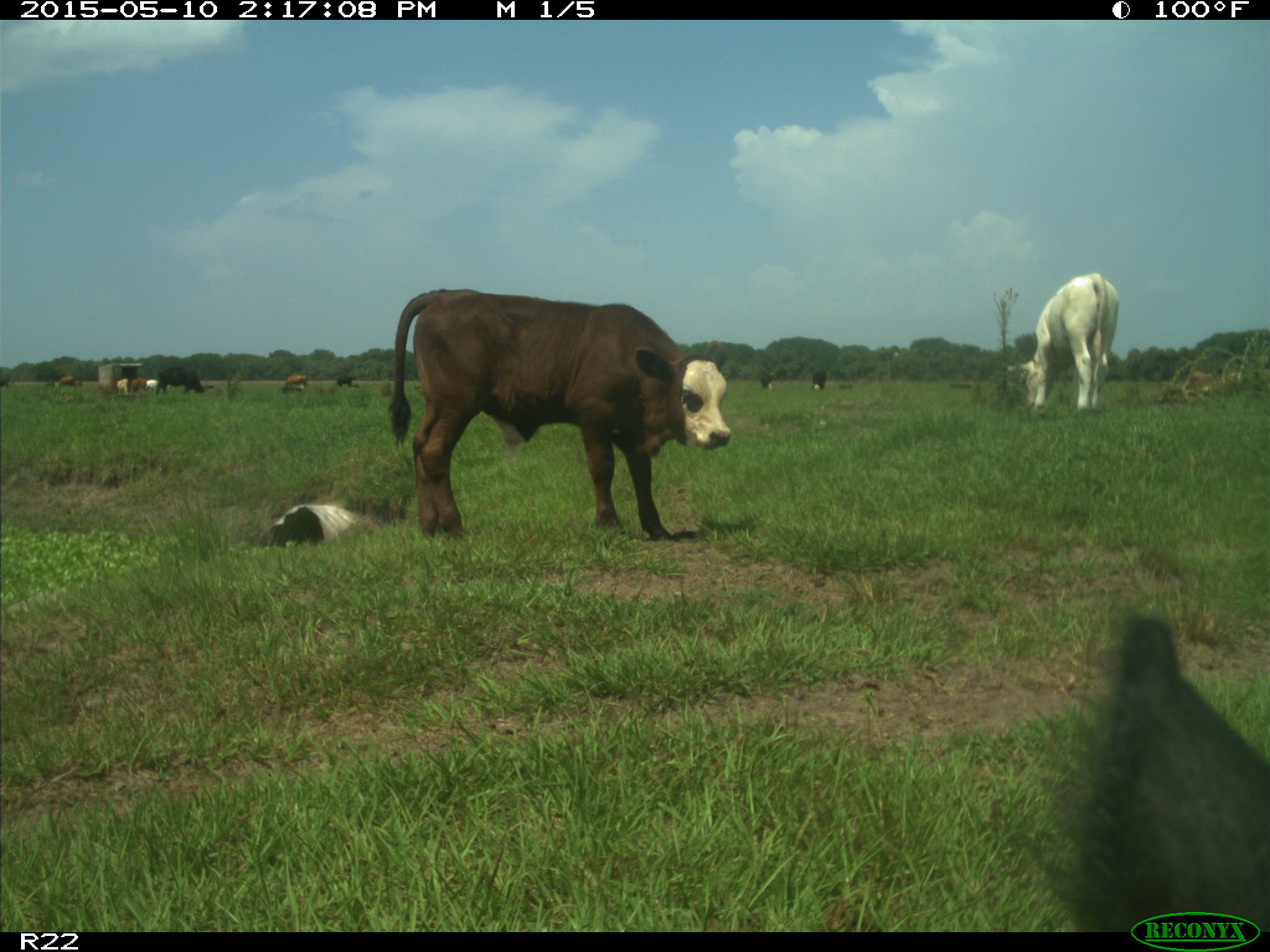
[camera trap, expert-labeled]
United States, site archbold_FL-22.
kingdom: Animalia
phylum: Chordata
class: Mammalia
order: Artiodactyla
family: Bovidae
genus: Bos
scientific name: Bos taurus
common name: domestic cow